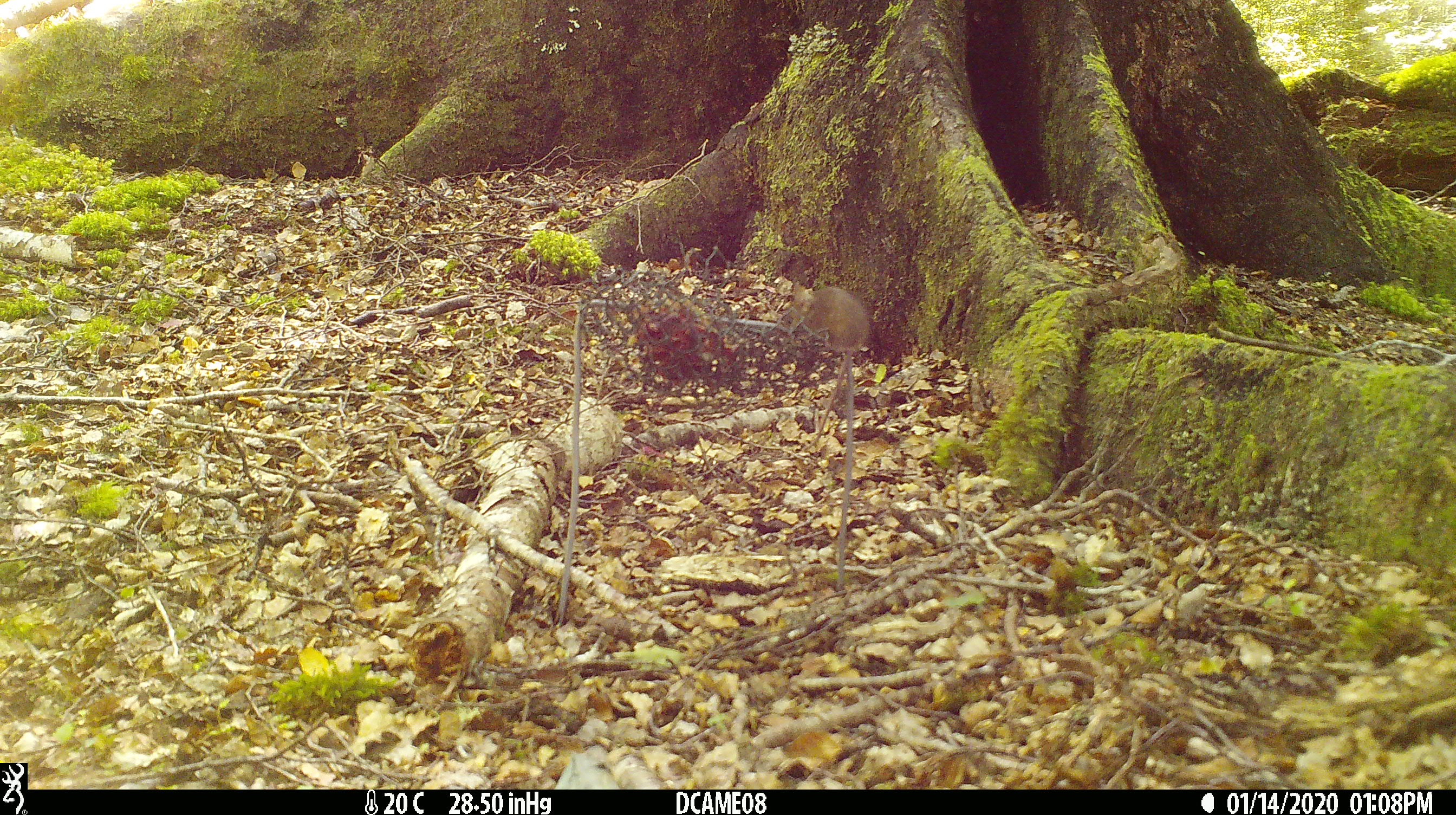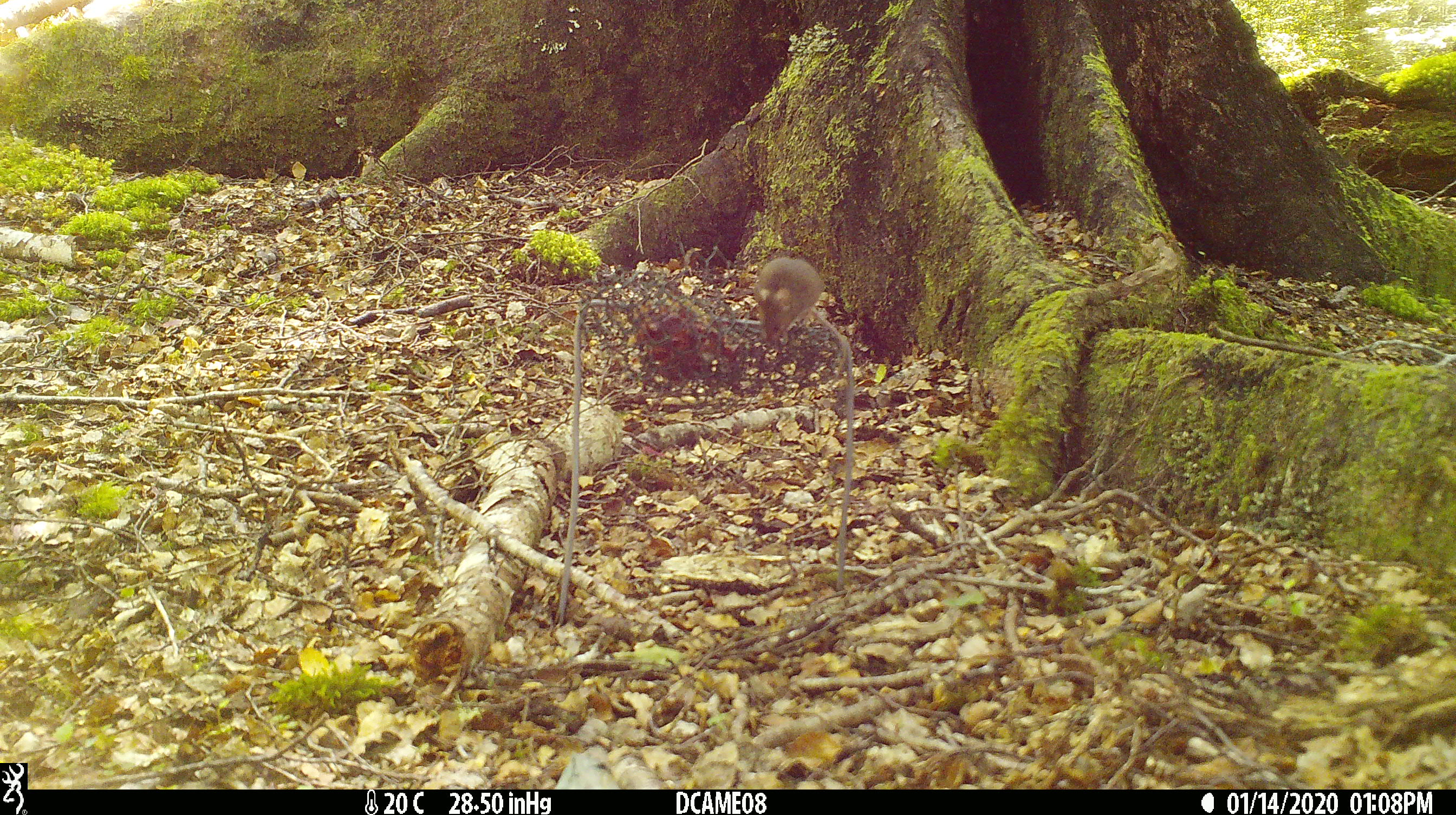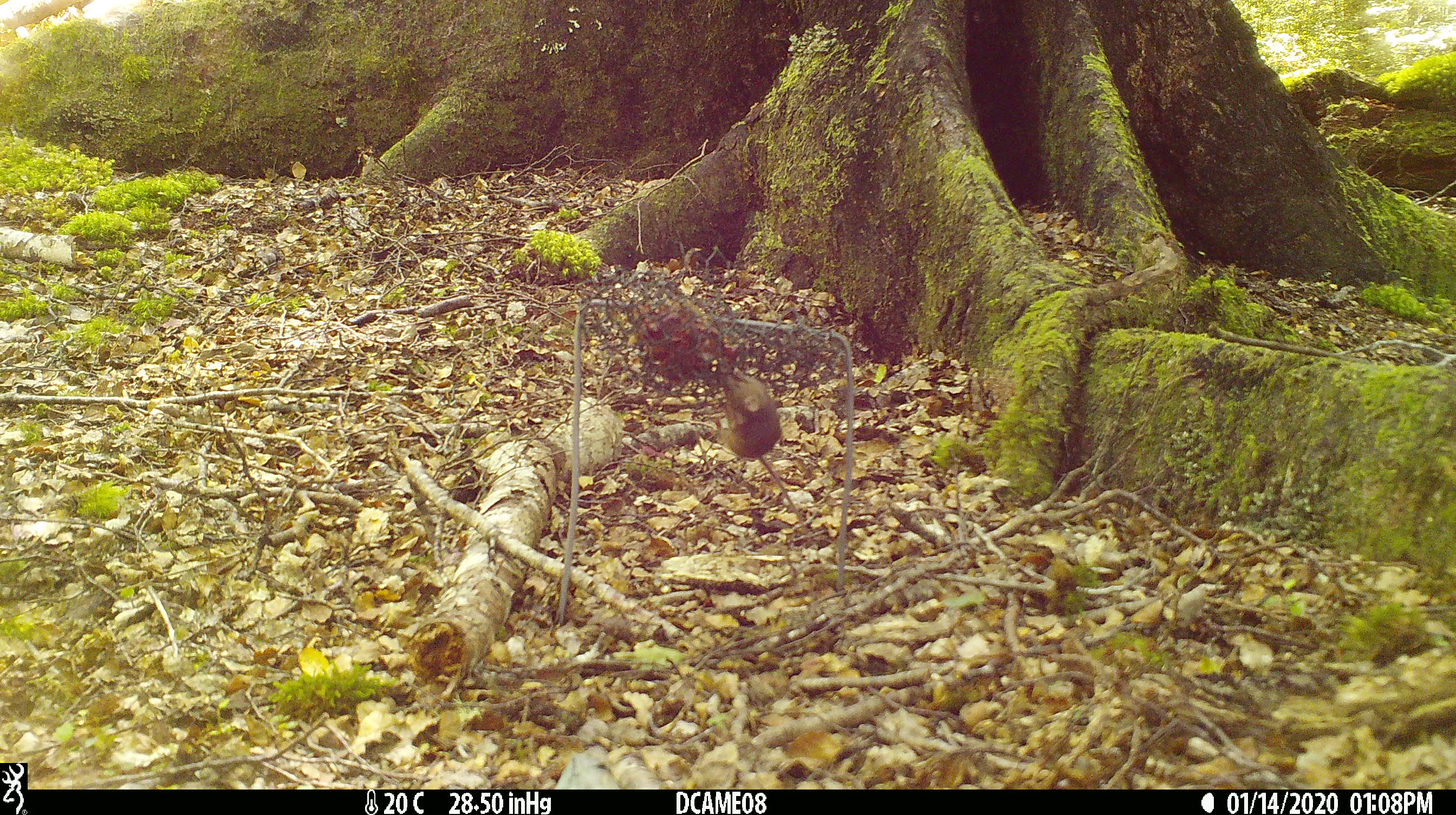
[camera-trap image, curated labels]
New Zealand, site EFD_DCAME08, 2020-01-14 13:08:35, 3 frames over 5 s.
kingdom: Animalia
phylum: Chordata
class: Mammalia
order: Rodentia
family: Muridae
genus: Mus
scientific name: Mus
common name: mouse